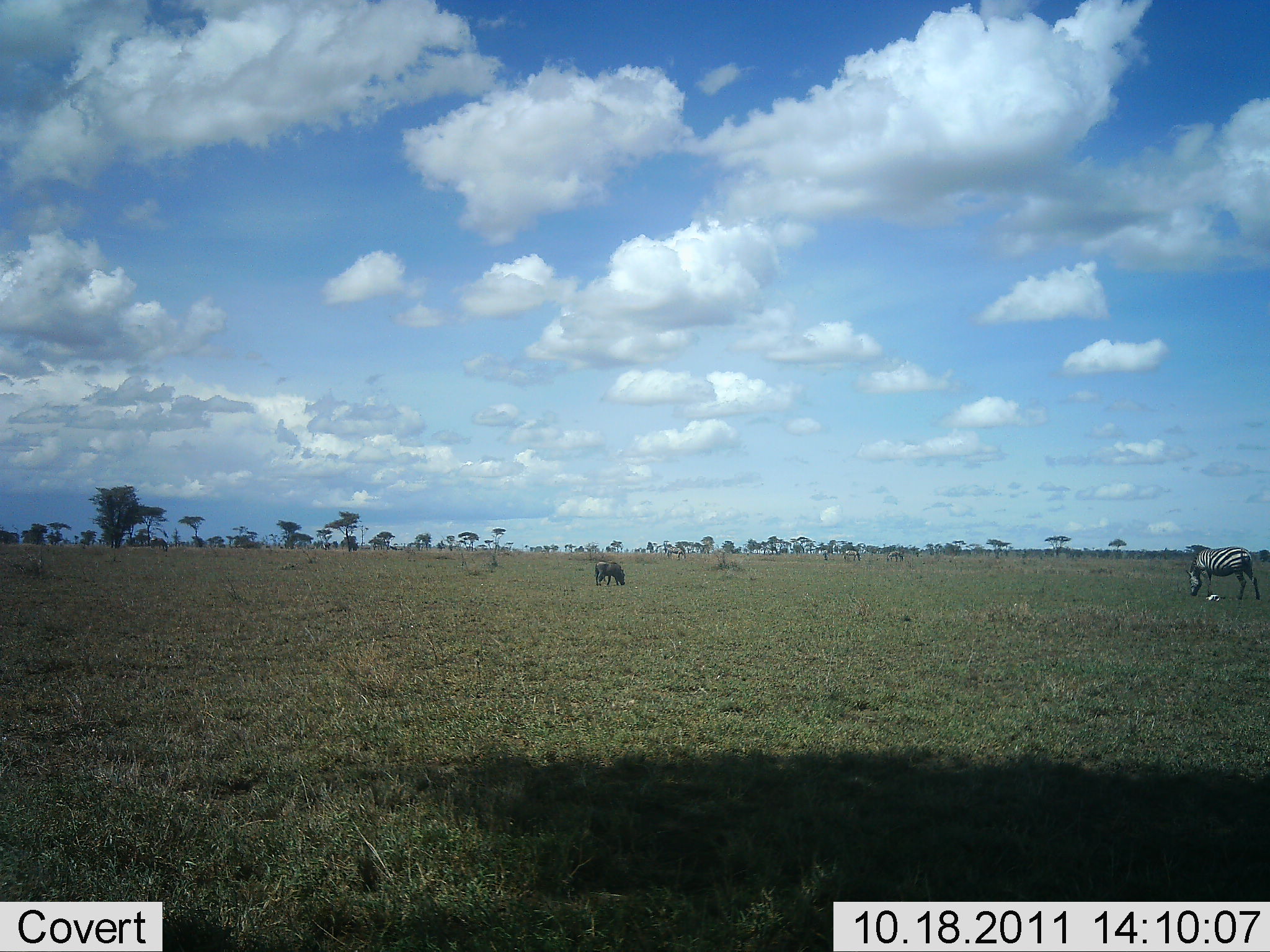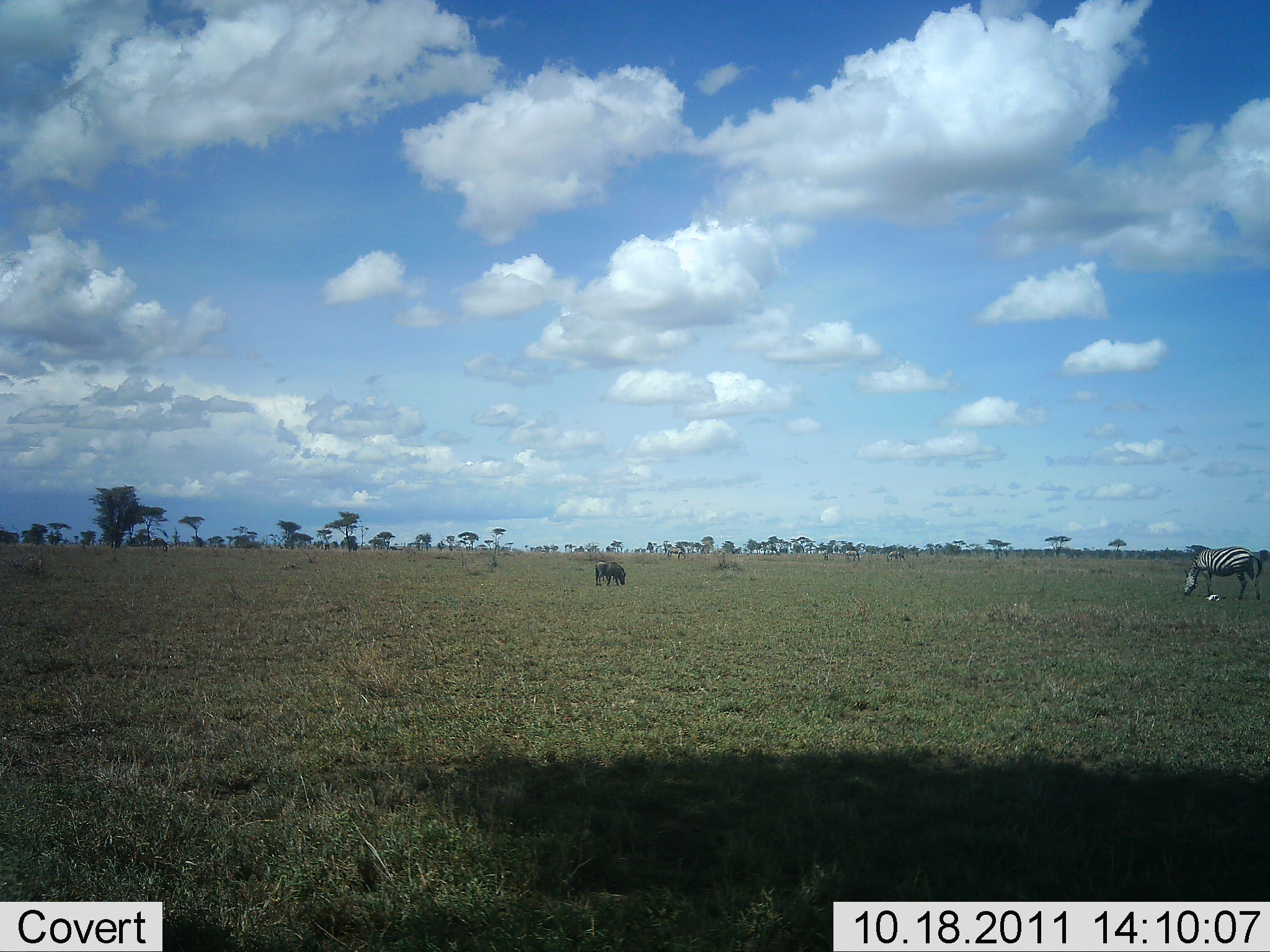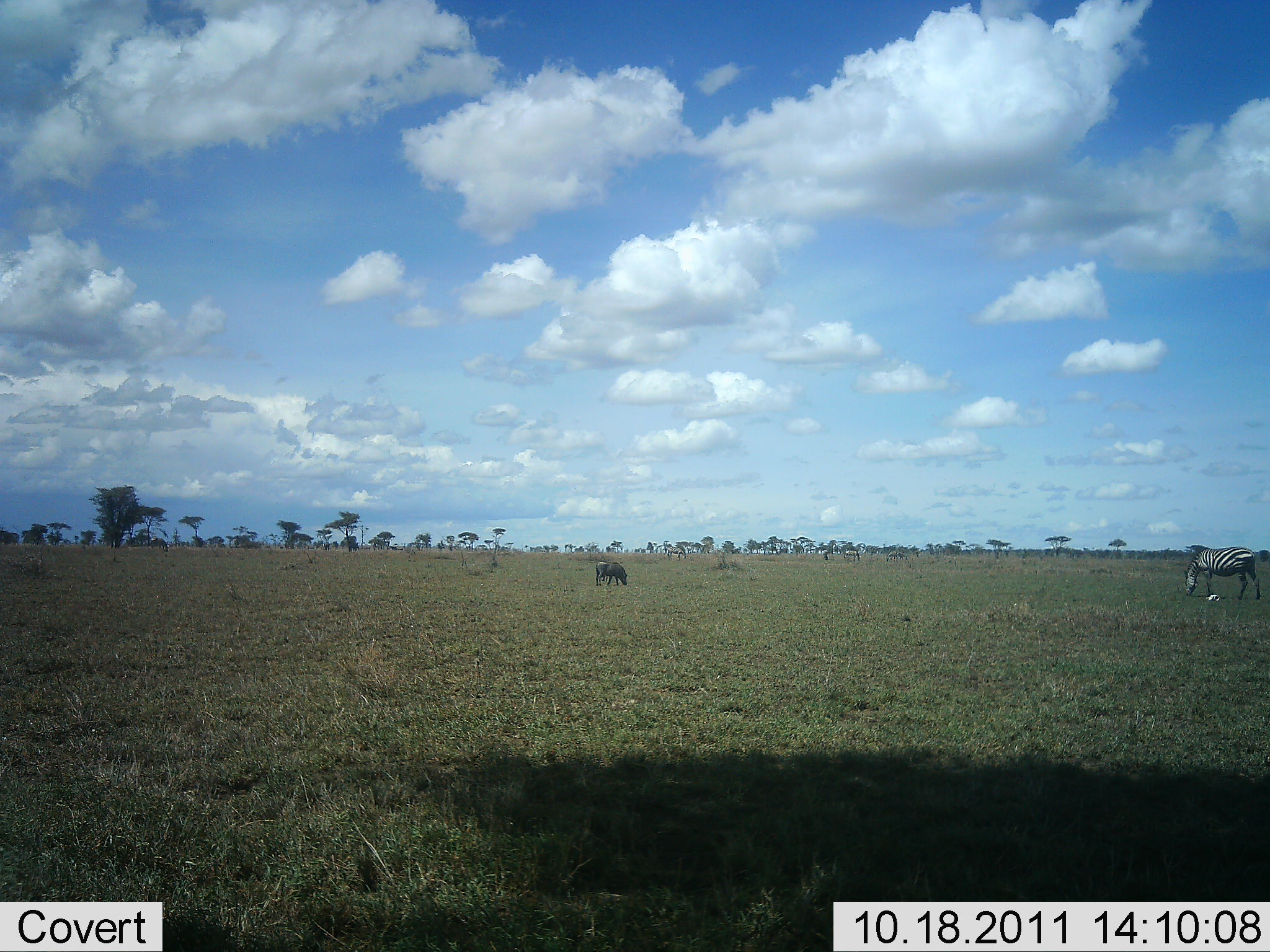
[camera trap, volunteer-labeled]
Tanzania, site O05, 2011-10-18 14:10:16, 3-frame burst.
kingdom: Animalia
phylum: Chordata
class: Mammalia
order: Perissodactyla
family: Equidae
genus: Equus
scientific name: Equus quagga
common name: plains zebra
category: zebra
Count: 1.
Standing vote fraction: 27%.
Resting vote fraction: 0%.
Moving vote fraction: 0%.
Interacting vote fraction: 0%.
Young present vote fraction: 0%.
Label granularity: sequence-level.